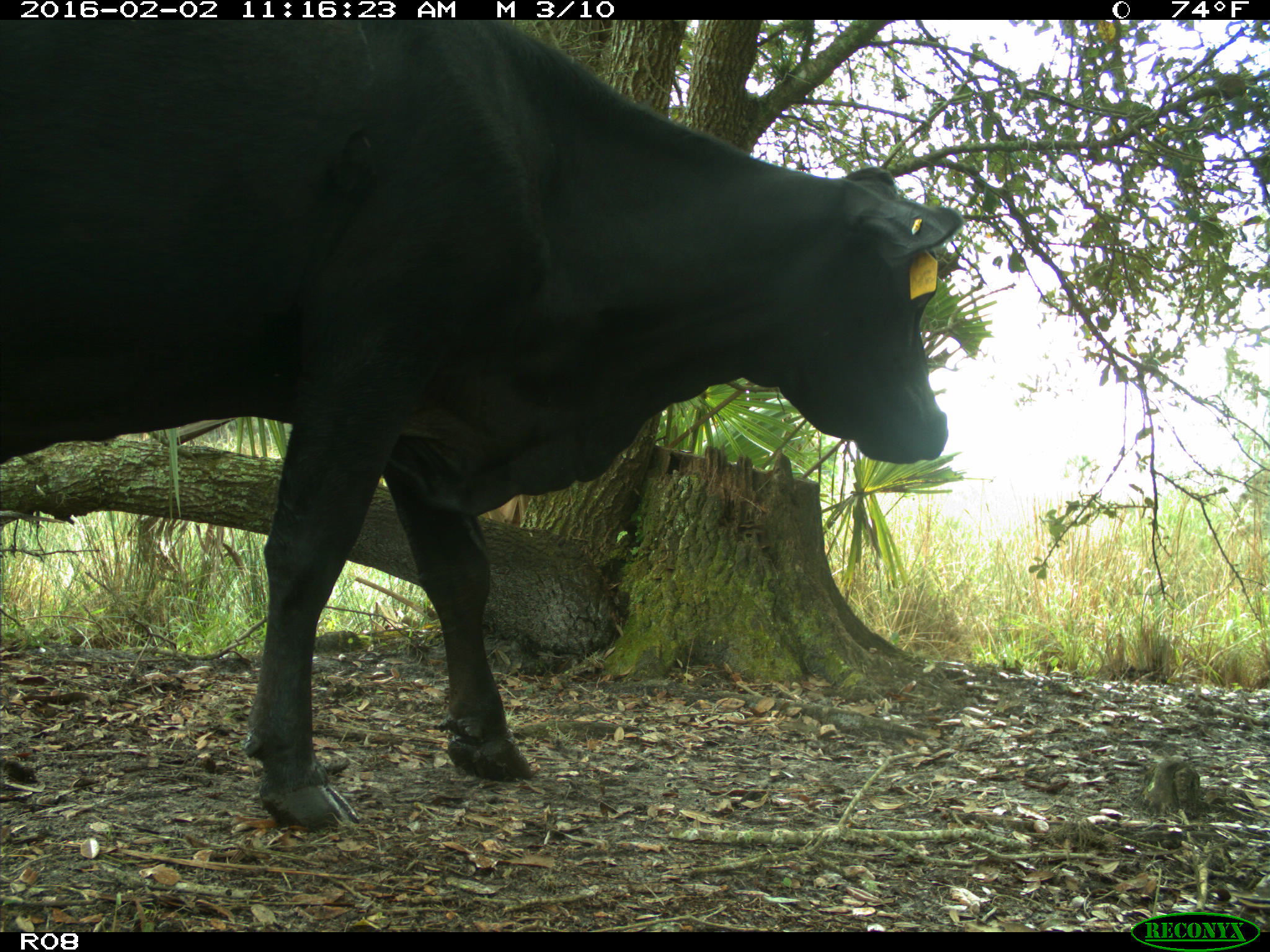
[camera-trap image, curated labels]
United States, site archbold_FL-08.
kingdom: Animalia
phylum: Chordata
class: Mammalia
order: Artiodactyla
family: Bovidae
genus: Bos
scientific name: Bos taurus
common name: domestic cow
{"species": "Bos taurus (domestic cow)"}